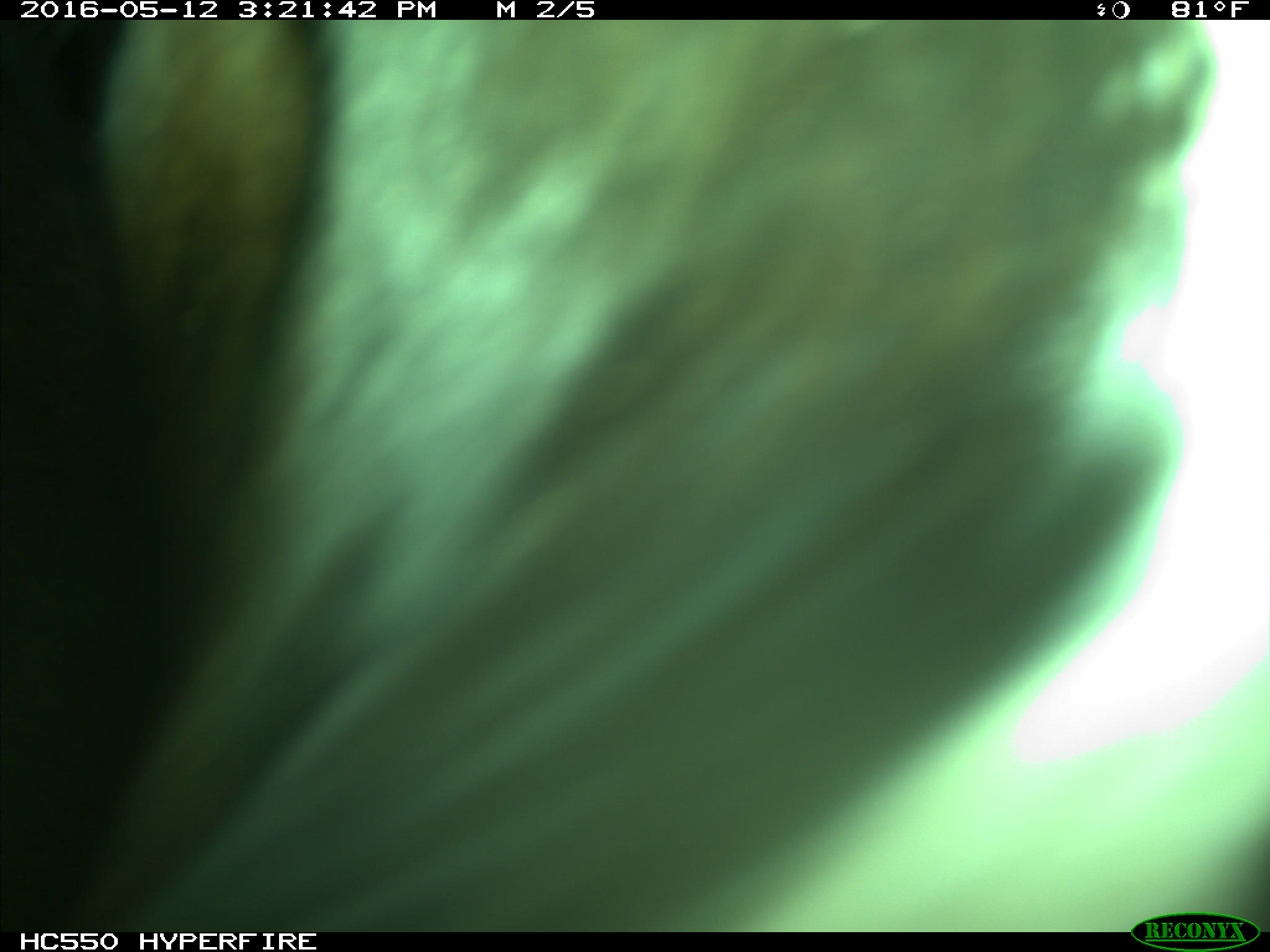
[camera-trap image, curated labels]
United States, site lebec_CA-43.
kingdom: Animalia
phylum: Chordata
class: Mammalia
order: Artiodactyla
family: Bovidae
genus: Bos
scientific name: Bos taurus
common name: domestic cow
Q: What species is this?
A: Bos taurus (domestic cow).